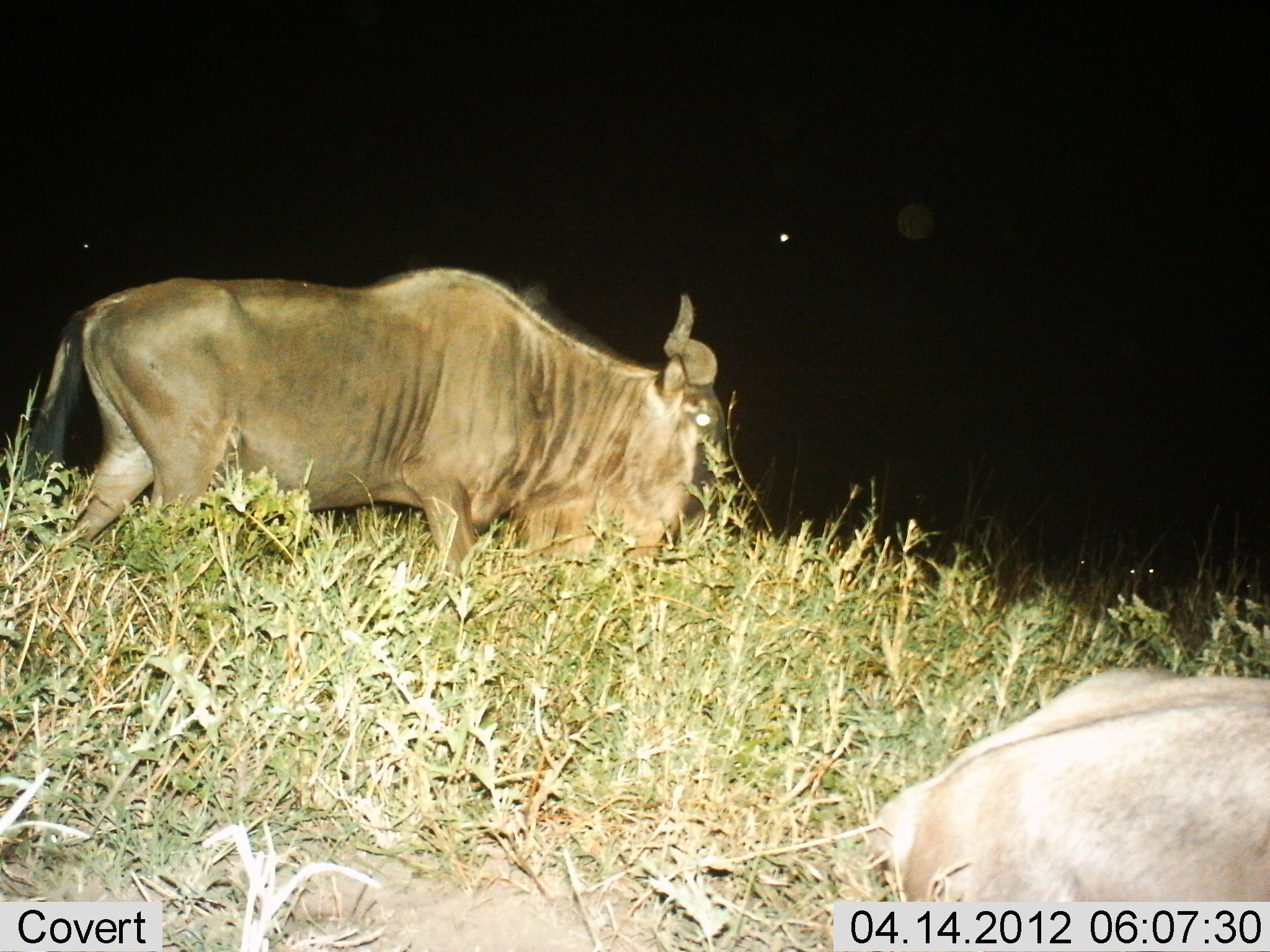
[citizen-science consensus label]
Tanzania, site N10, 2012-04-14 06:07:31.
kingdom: Animalia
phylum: Chordata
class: Mammalia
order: Artiodactyla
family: Bovidae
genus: Connochaetes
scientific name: Connochaetes taurinus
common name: blue wildebeest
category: wildebeest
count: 2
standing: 53%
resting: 59%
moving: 41%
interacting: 0%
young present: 0%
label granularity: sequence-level